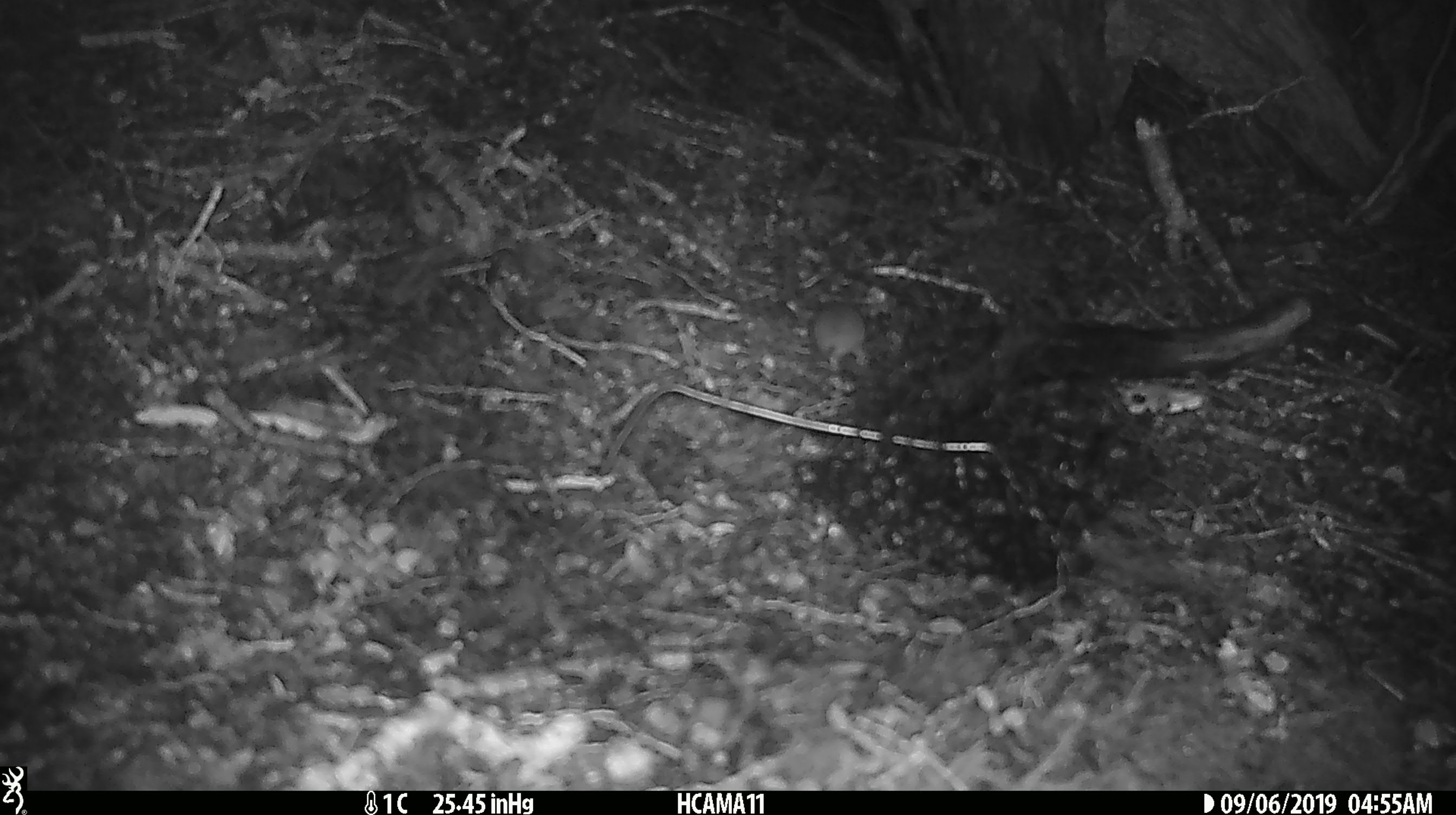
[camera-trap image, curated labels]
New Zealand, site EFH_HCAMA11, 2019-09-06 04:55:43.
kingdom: Animalia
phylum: Chordata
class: Mammalia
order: Rodentia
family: Muridae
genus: Mus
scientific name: Mus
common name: mouse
Mouse (Mus).